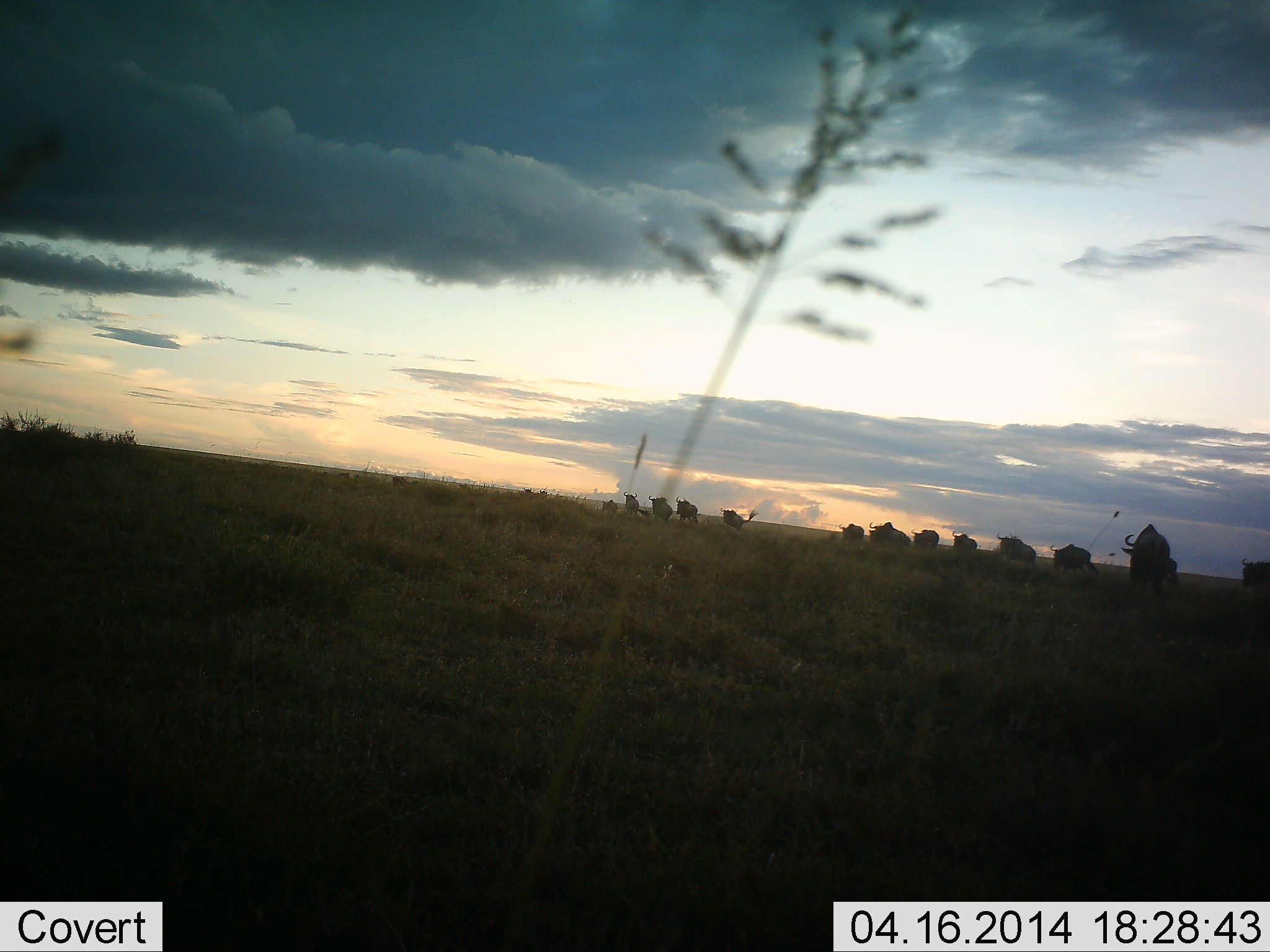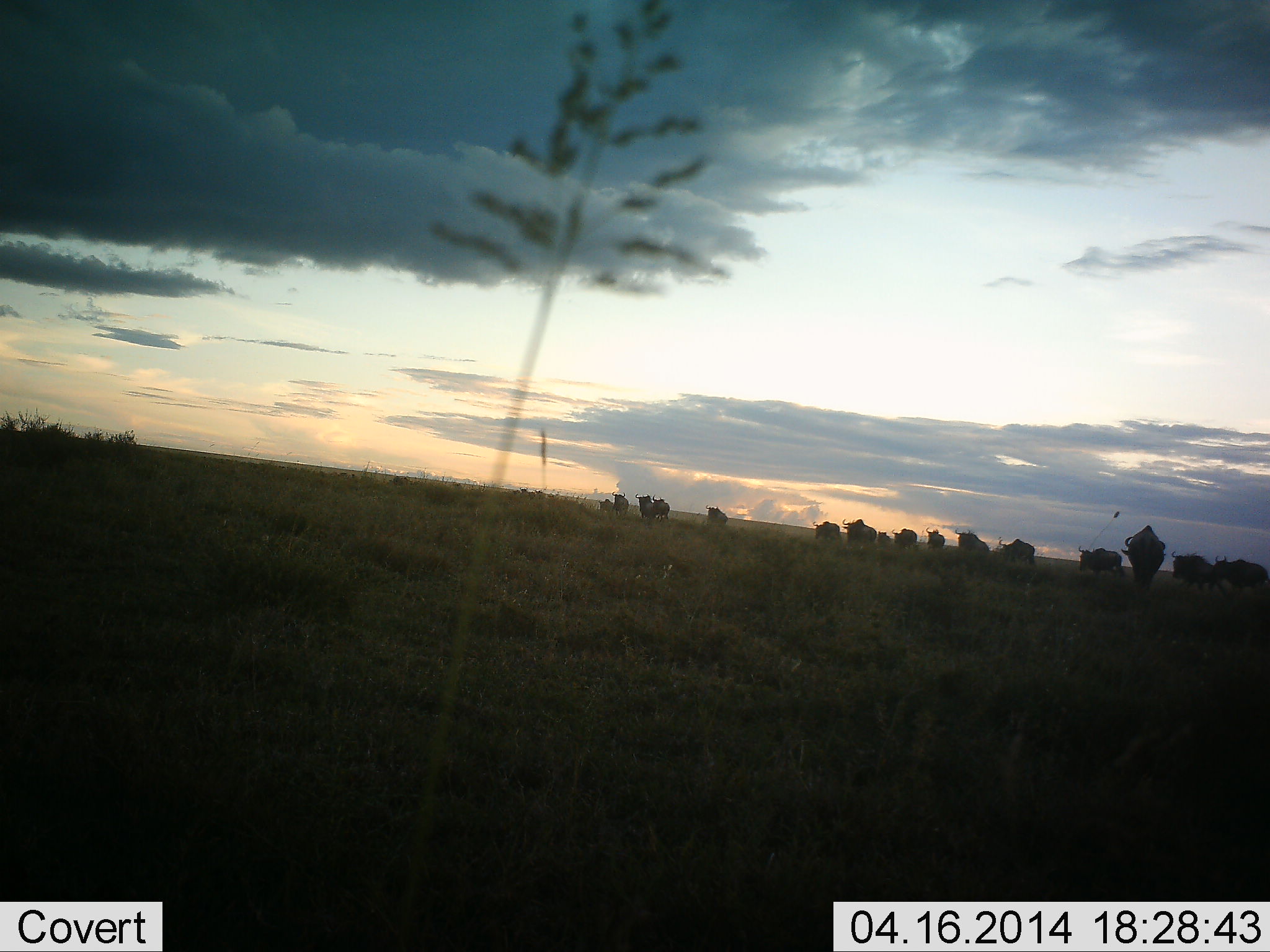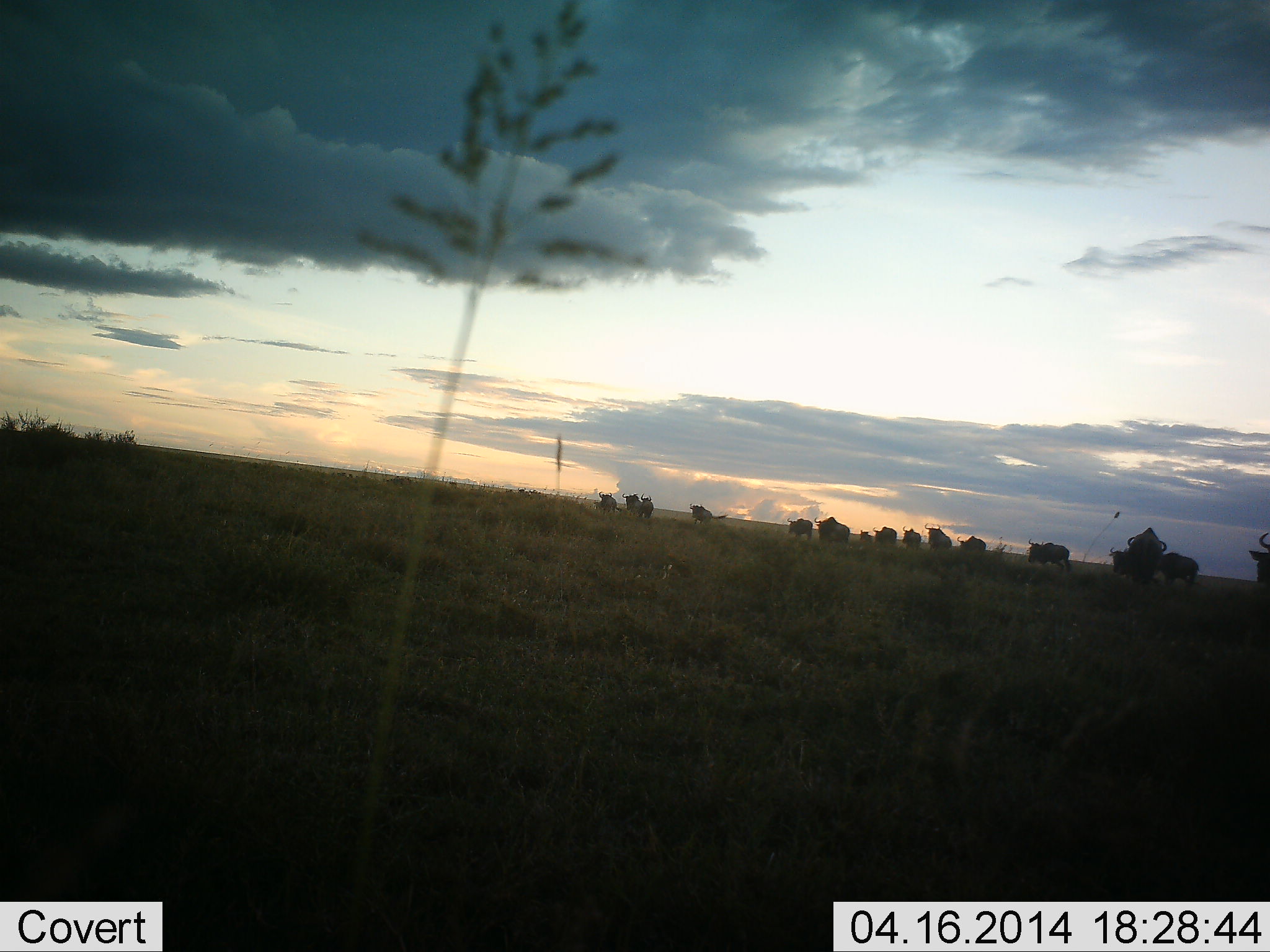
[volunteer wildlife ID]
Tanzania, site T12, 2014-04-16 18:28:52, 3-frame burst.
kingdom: Animalia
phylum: Chordata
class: Mammalia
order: Artiodactyla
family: Bovidae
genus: Connochaetes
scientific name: Connochaetes taurinus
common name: blue wildebeest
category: wildebeest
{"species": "wildebeest (blue wildebeest) (Connochaetes taurinus)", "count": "11-50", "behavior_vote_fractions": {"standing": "9%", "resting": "0%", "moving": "91%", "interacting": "0%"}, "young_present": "0%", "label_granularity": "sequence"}